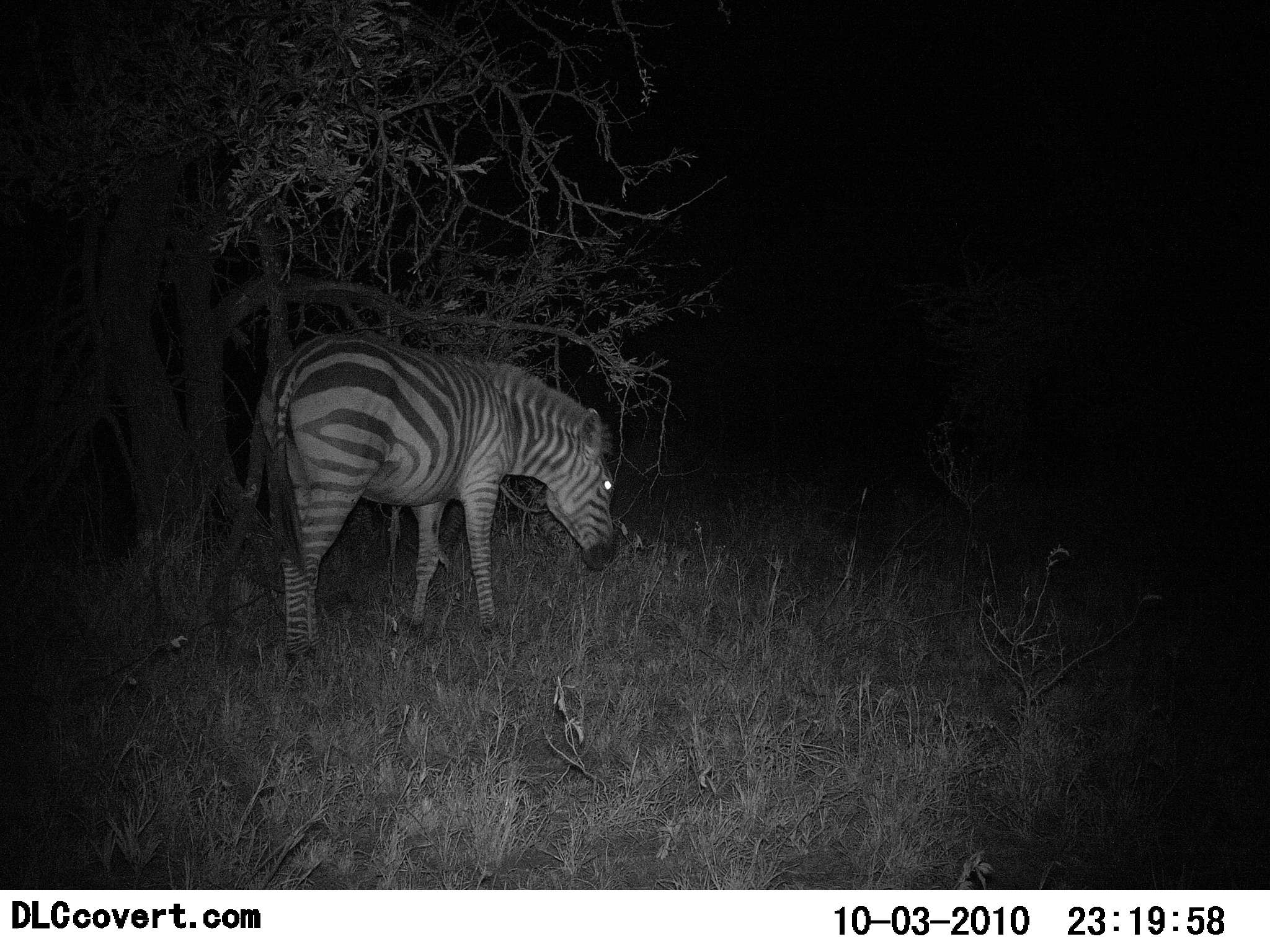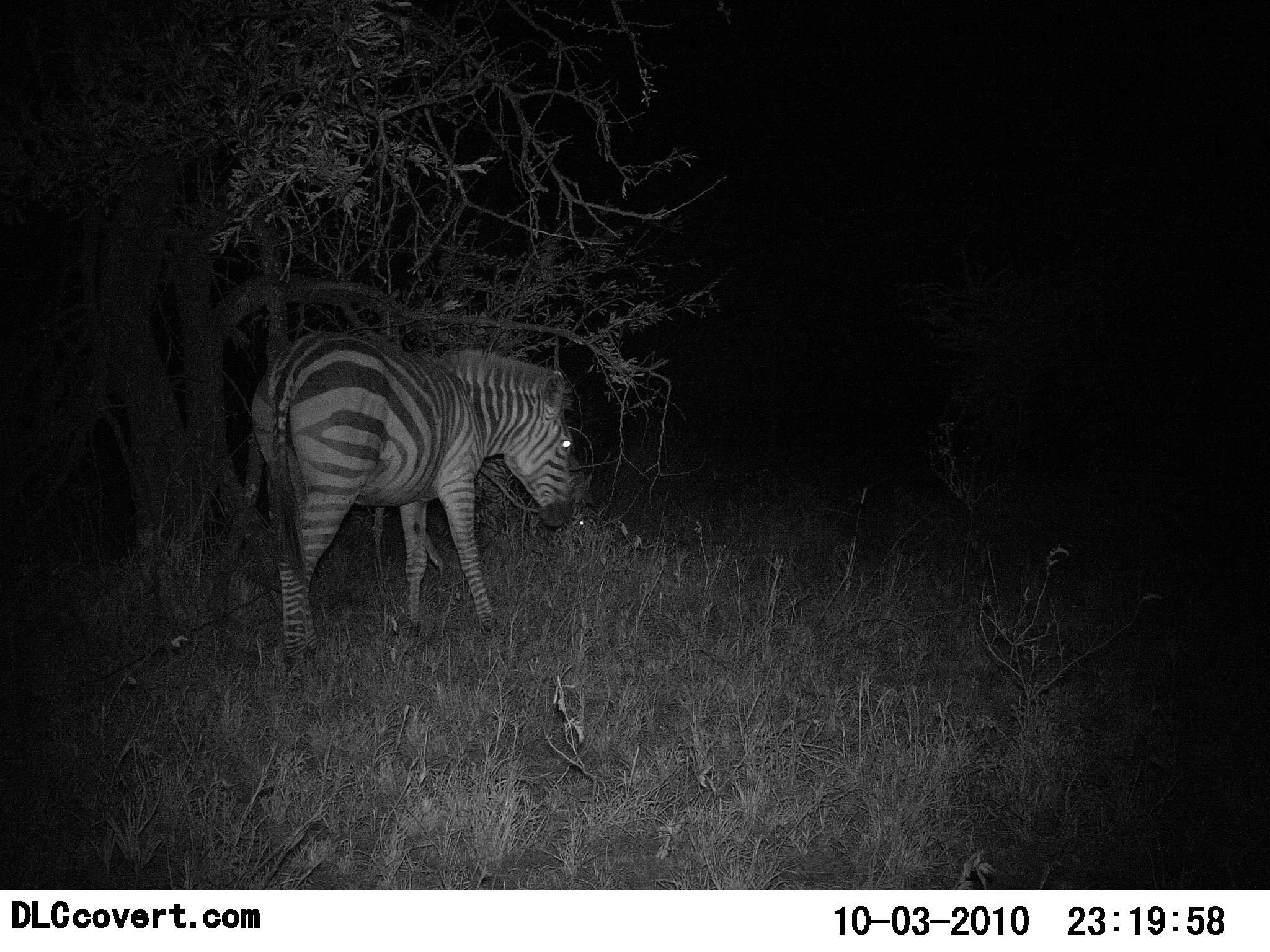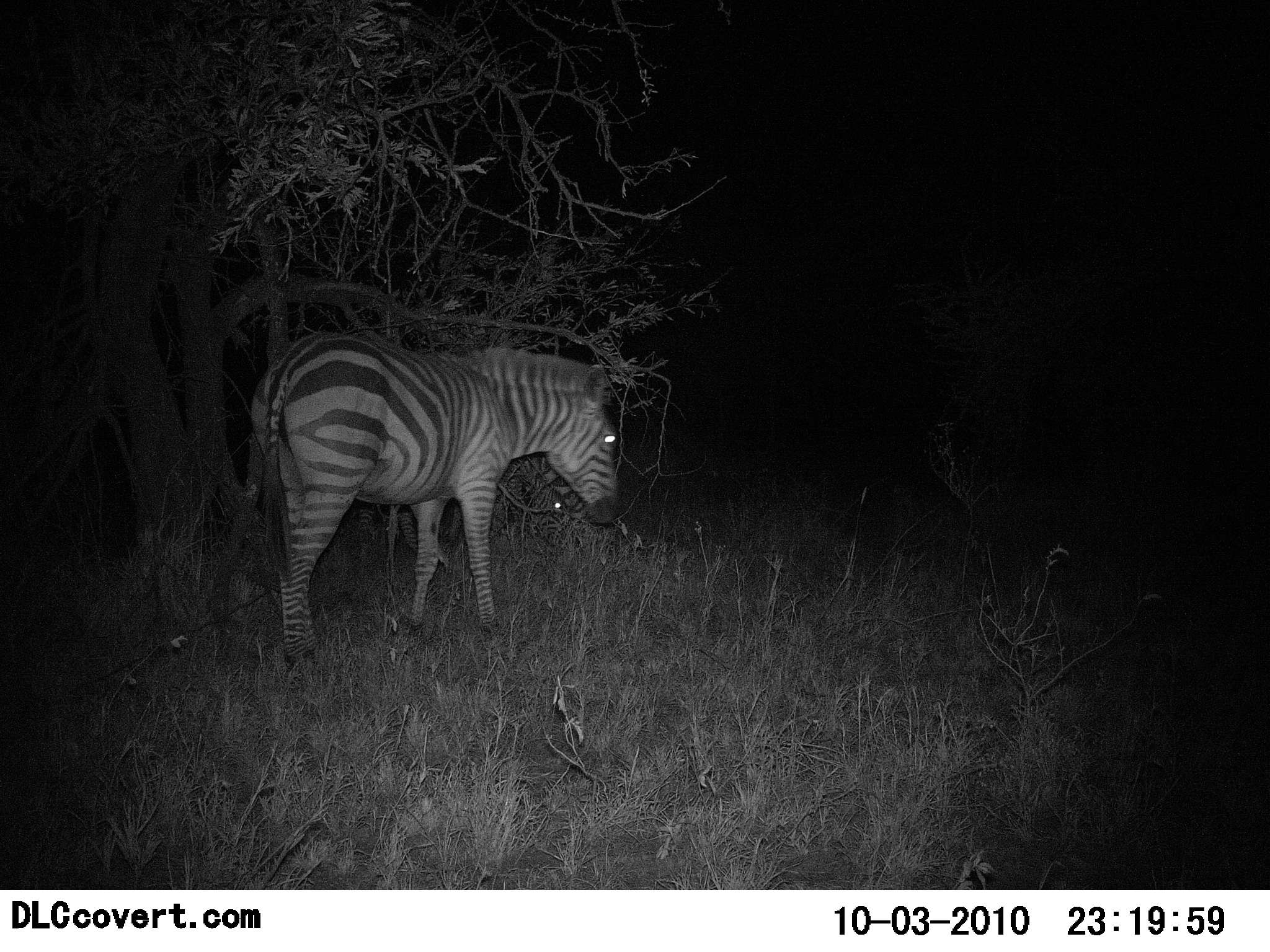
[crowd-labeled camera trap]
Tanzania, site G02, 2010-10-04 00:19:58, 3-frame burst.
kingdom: Animalia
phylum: Chordata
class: Mammalia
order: Perissodactyla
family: Equidae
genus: Equus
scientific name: Equus quagga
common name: plains zebra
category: zebra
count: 1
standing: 53%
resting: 6%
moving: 29%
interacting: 0%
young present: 0%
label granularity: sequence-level